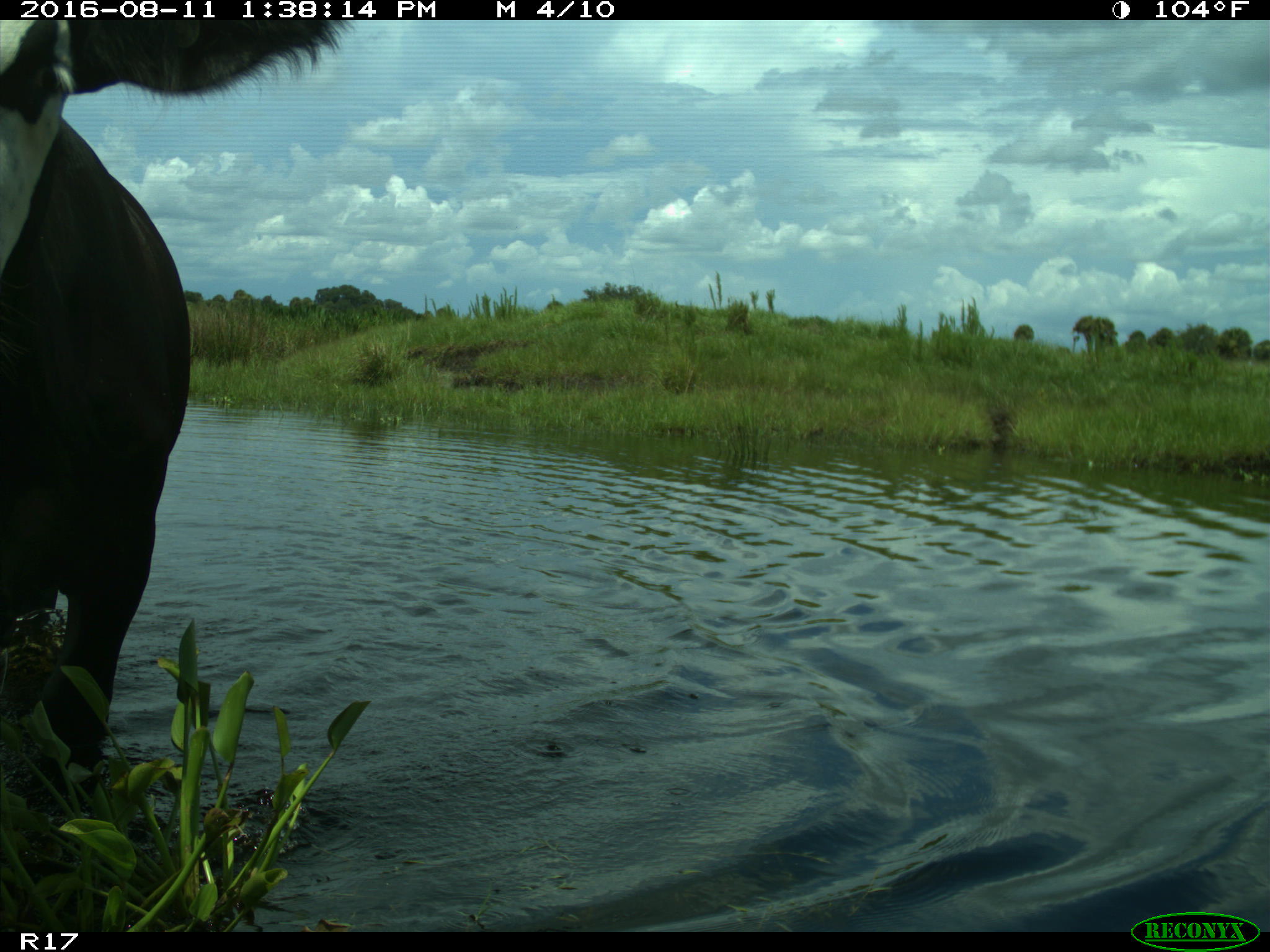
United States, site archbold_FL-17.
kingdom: Animalia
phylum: Chordata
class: Mammalia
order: Artiodactyla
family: Bovidae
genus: Bos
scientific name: Bos taurus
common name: domestic cow